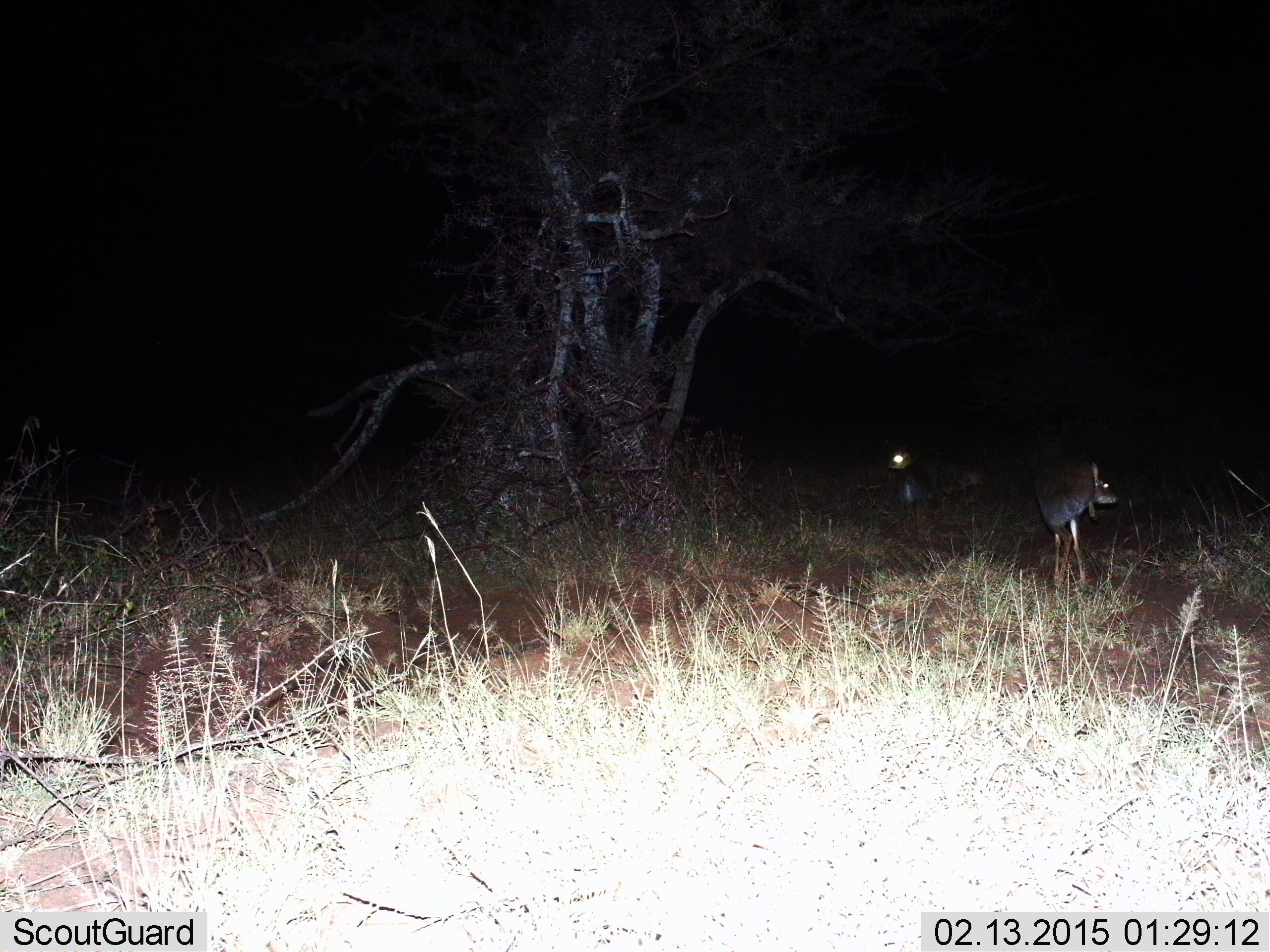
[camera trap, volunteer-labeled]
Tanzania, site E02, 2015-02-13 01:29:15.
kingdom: Animalia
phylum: Chordata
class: Mammalia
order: Artiodactyla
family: Bovidae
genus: Madoqua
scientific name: Madoqua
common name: dikdik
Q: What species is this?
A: Dikdik (Madoqua).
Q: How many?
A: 2.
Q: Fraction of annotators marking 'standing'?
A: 83%.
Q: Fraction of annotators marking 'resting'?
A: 0%.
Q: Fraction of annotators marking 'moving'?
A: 33%.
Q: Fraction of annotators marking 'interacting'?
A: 0%.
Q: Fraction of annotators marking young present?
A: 17%.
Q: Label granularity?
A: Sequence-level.